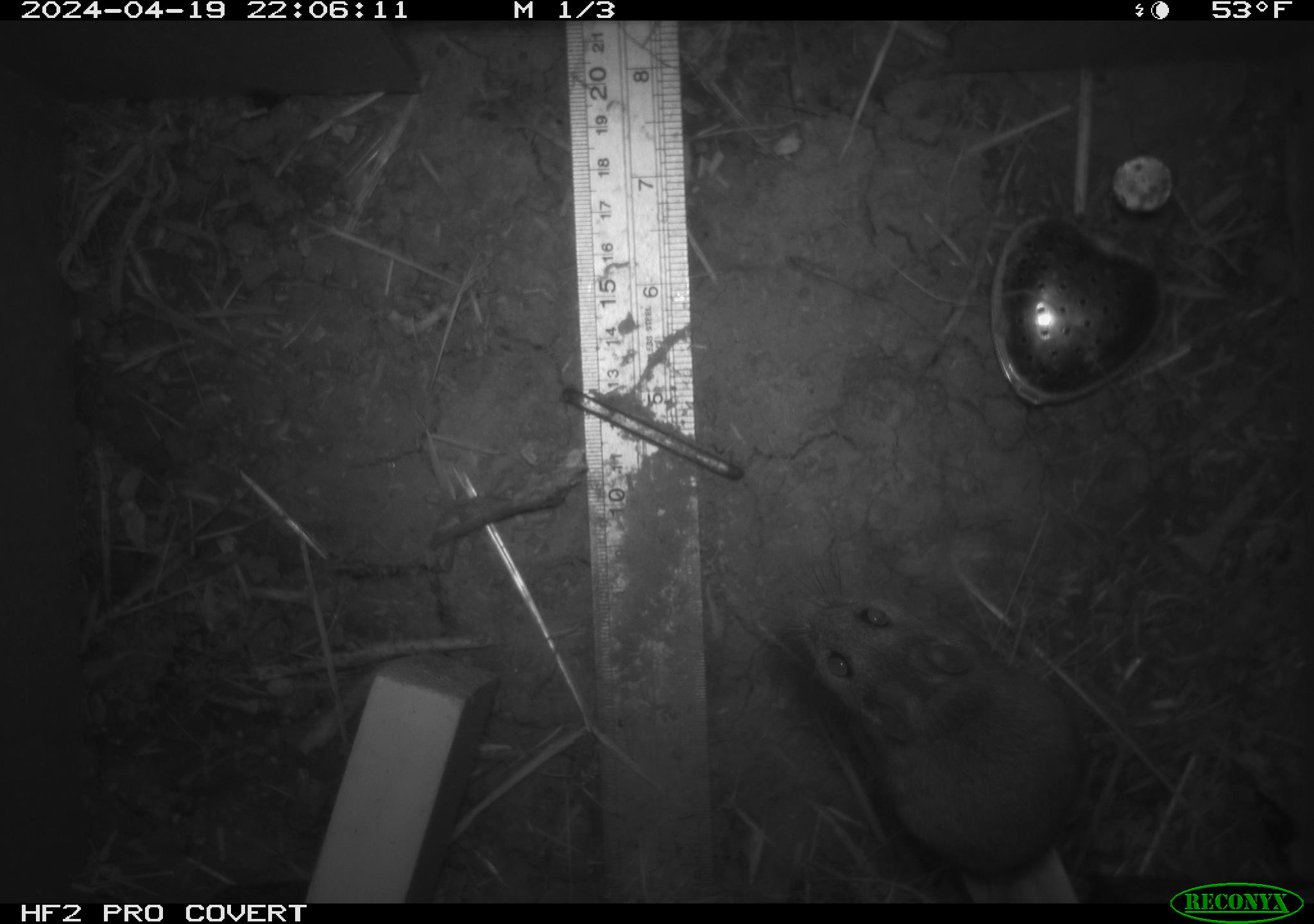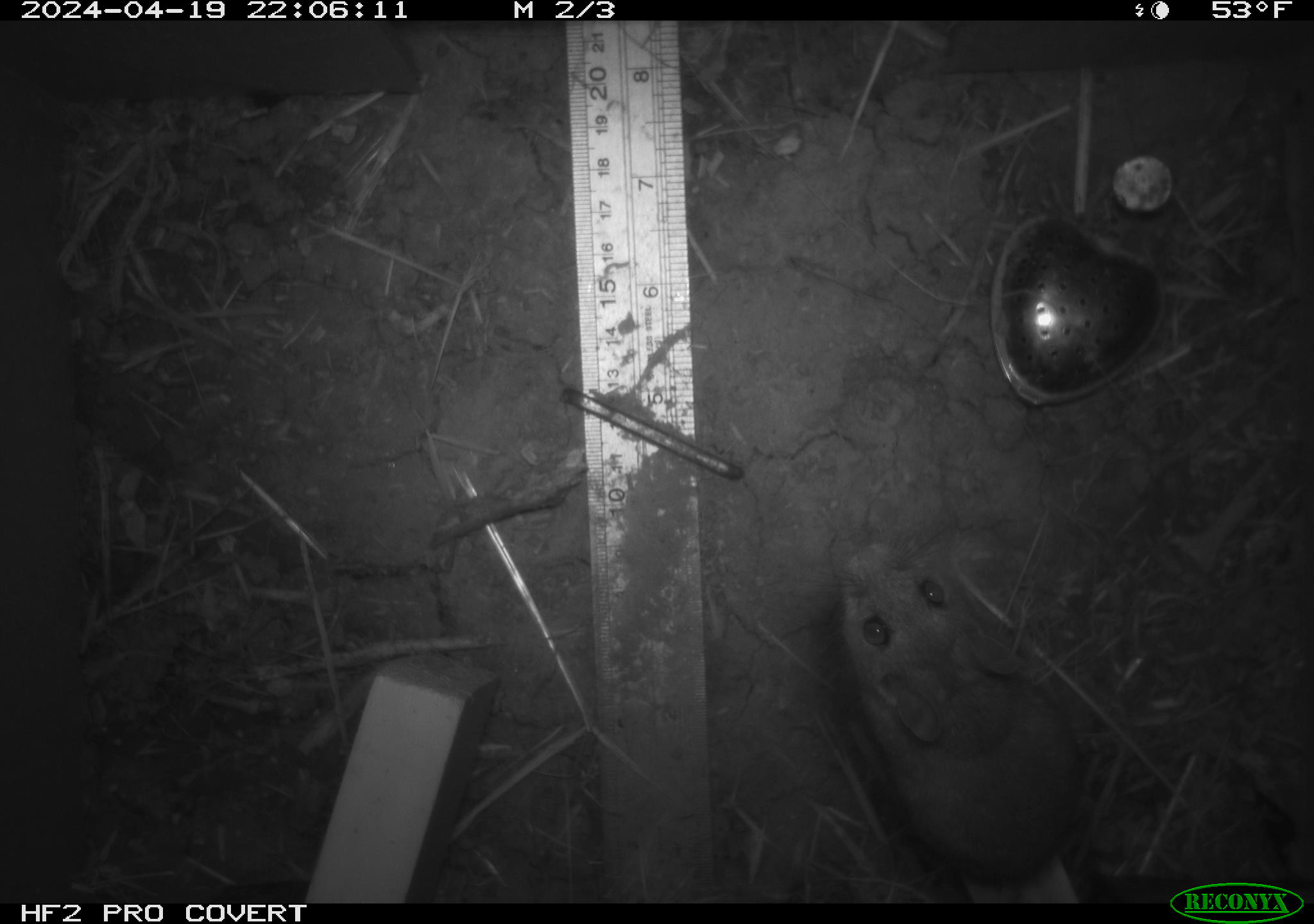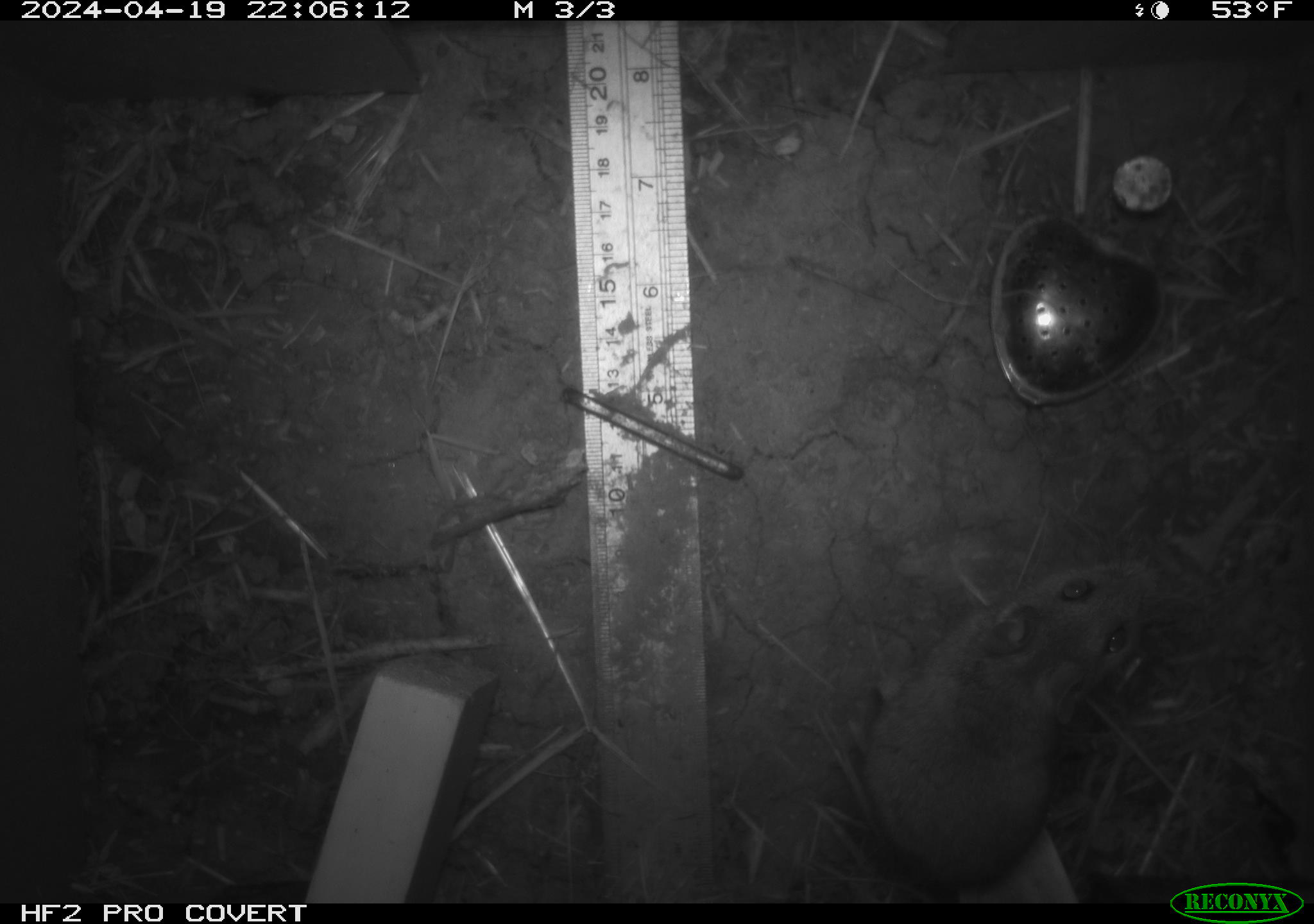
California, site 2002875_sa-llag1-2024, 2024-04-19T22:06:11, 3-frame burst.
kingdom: Animalia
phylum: Mollusca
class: Gastropoda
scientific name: Gastropoda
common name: slug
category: slug species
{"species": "slug species (slug) (Gastropoda)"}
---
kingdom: Animalia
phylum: Chordata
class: Mammalia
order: Rodentia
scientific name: Rodentia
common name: mouse species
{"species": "mouse species (Rodentia)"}